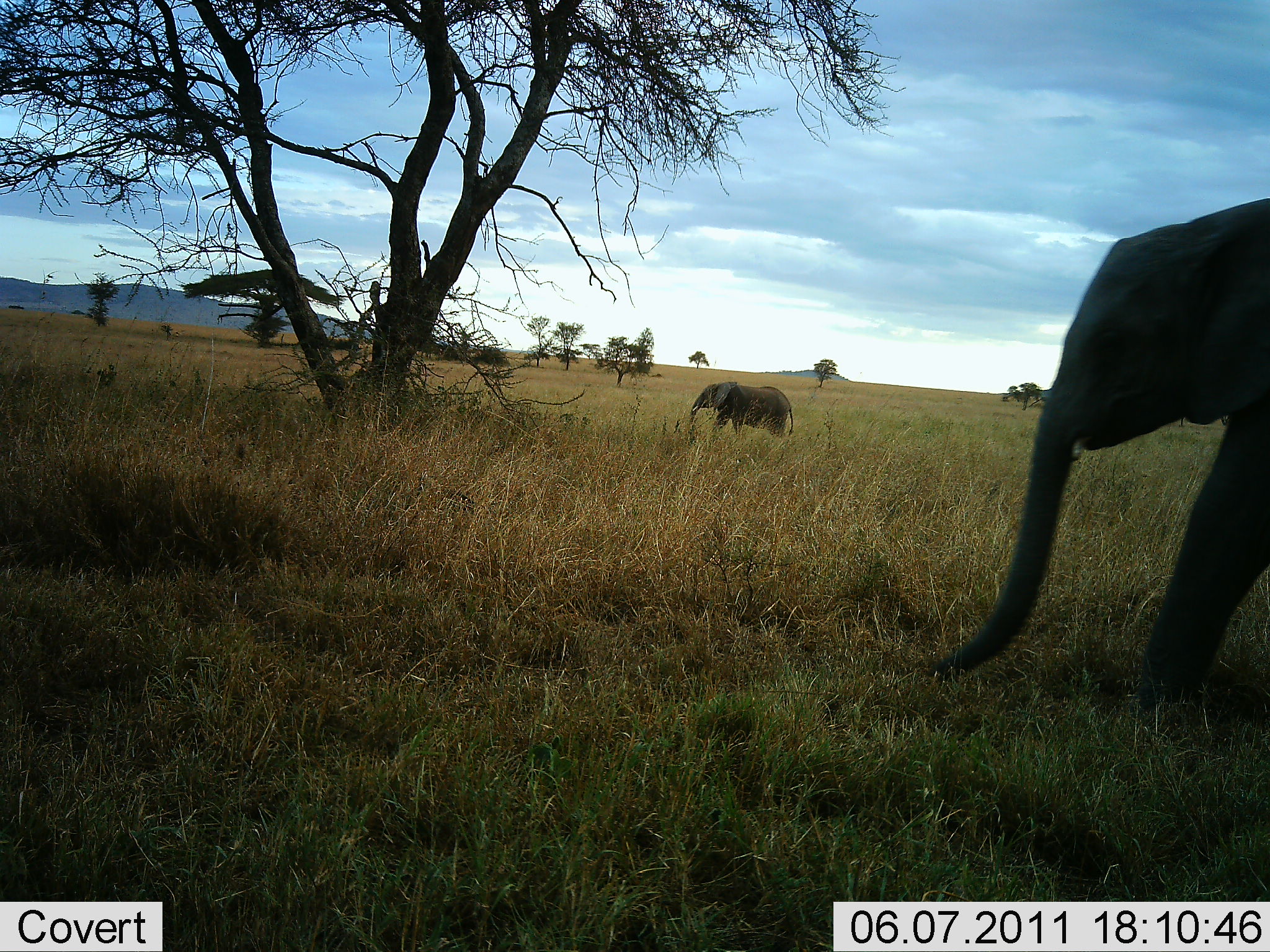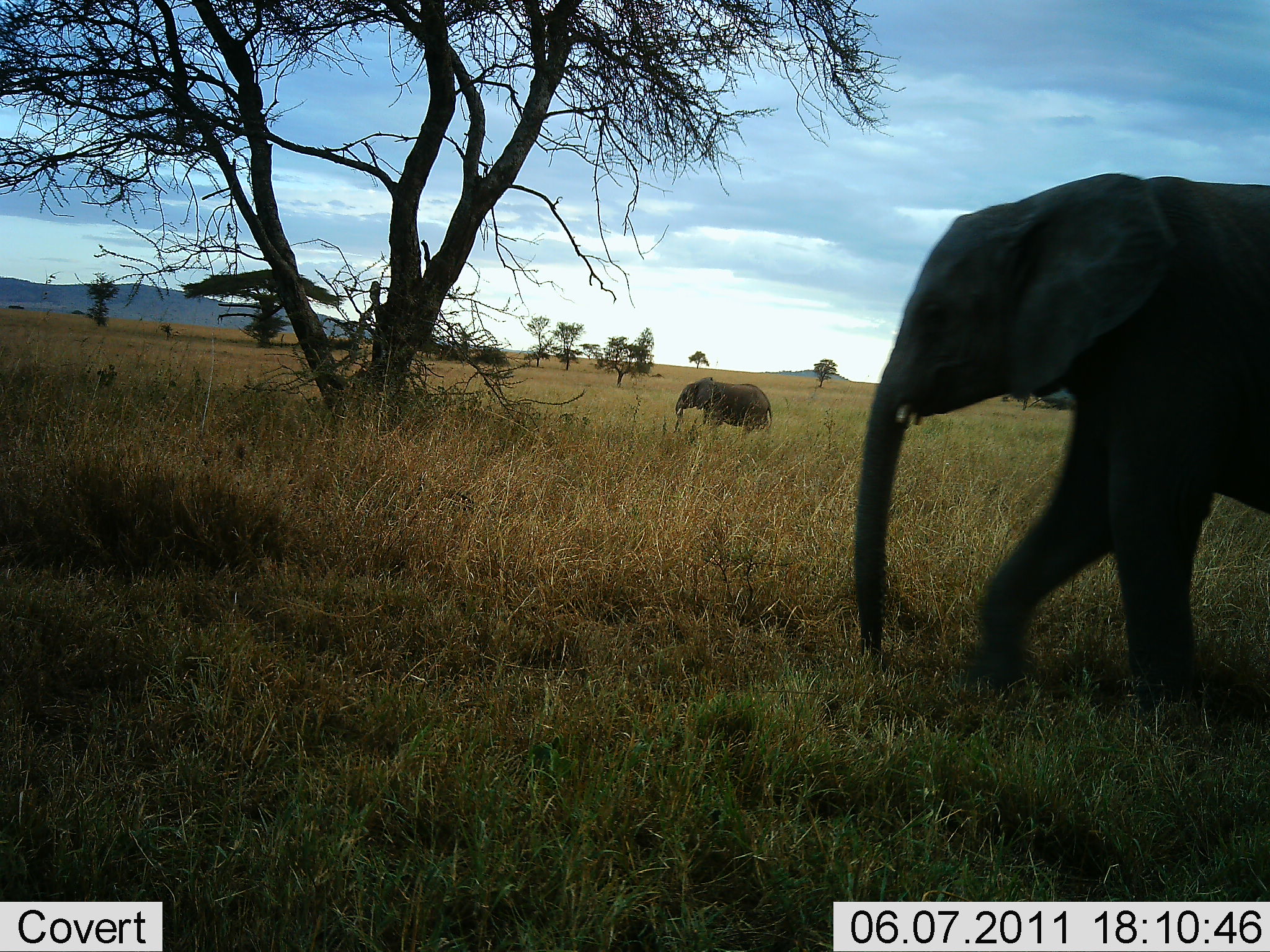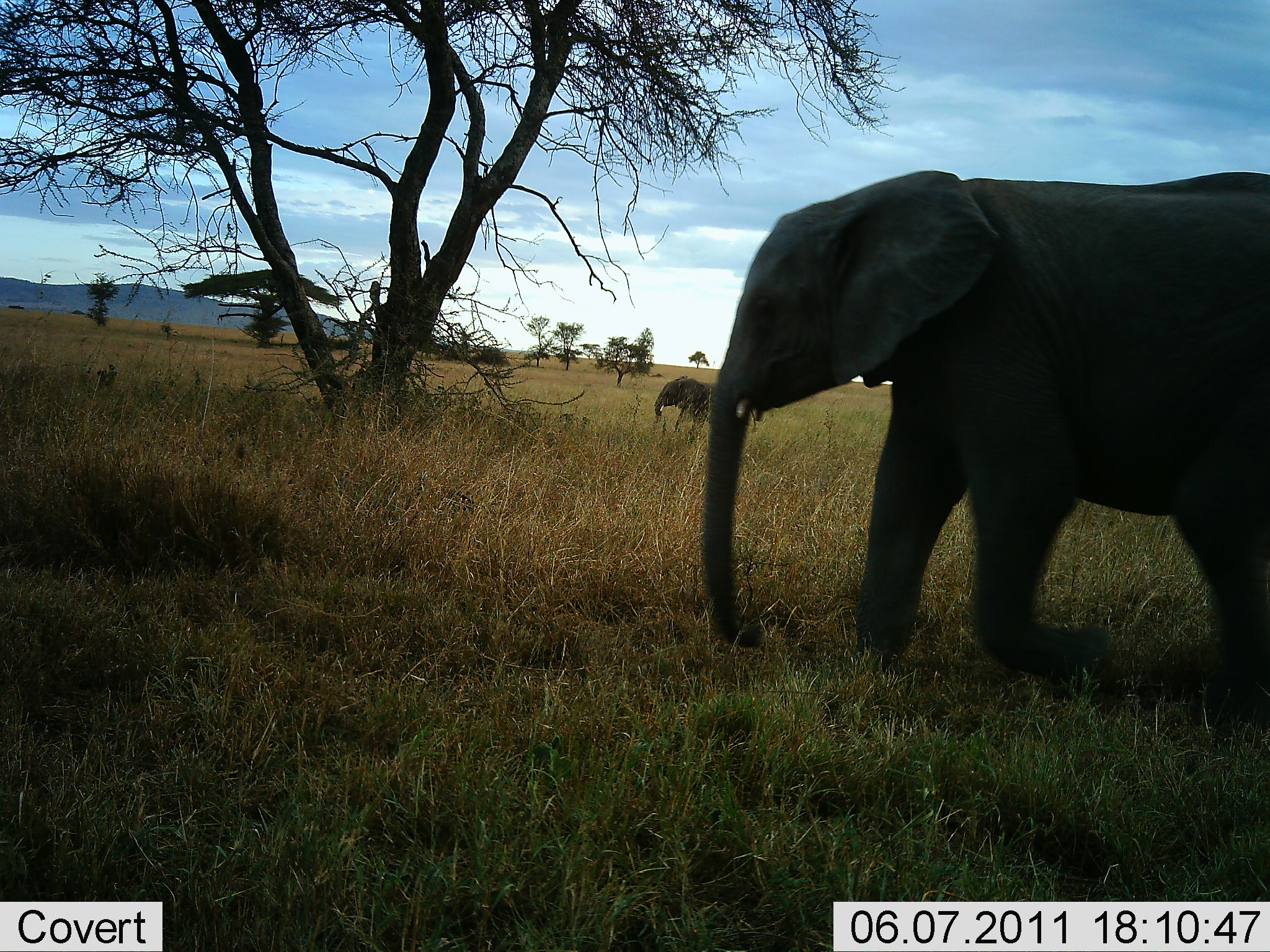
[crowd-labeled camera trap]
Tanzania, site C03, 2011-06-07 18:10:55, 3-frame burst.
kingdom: Animalia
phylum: Chordata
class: Mammalia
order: Proboscidea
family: Elephantidae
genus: Loxodonta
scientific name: Loxodonta africana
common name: african bush elephant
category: elephant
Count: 2.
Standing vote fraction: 0%.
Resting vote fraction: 0%.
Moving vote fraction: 100%.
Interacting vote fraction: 0%.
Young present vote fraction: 33%.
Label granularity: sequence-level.